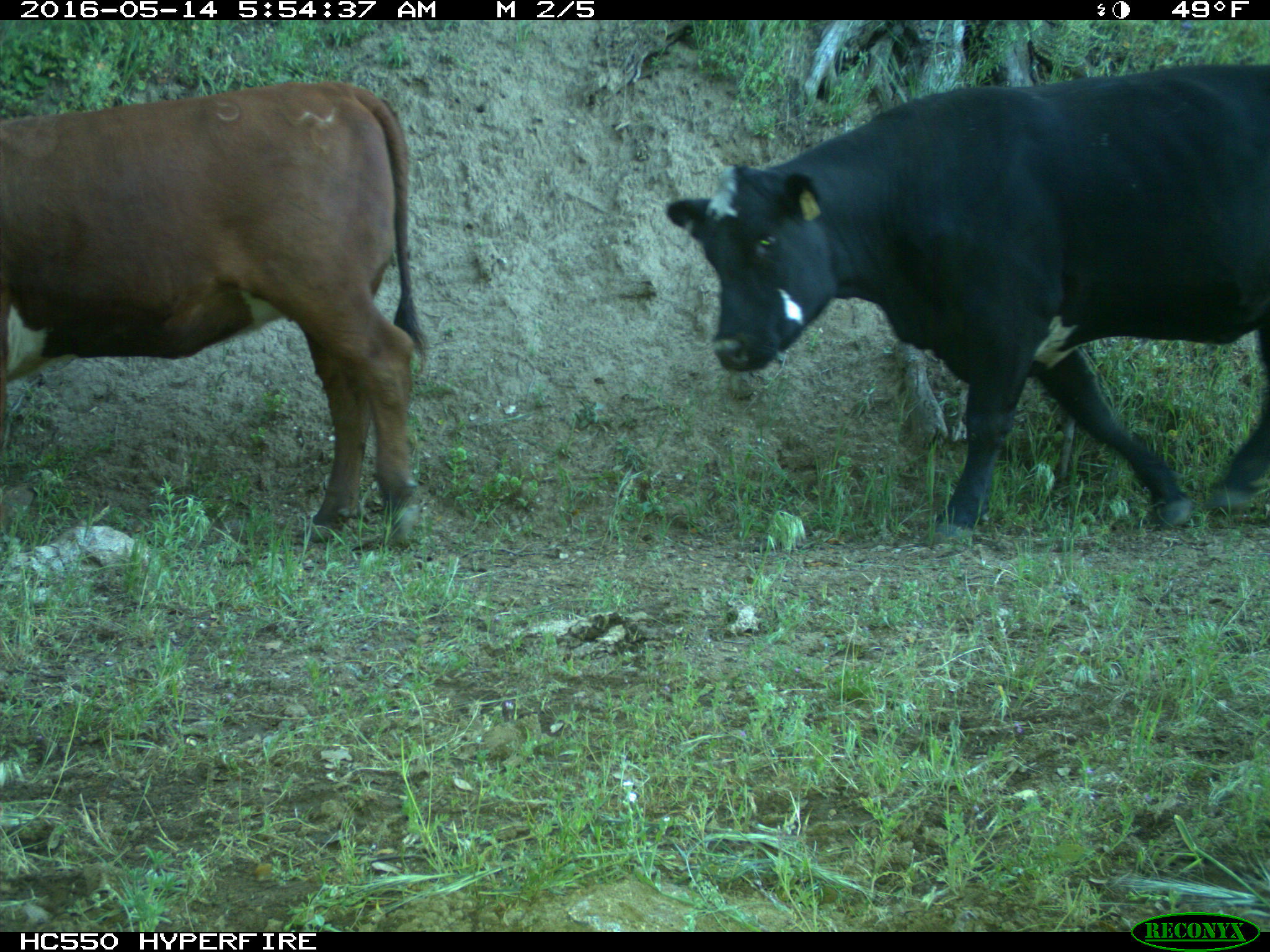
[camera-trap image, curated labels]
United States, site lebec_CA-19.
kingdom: Animalia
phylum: Chordata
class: Mammalia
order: Artiodactyla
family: Bovidae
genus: Bos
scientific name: Bos taurus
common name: domestic cow